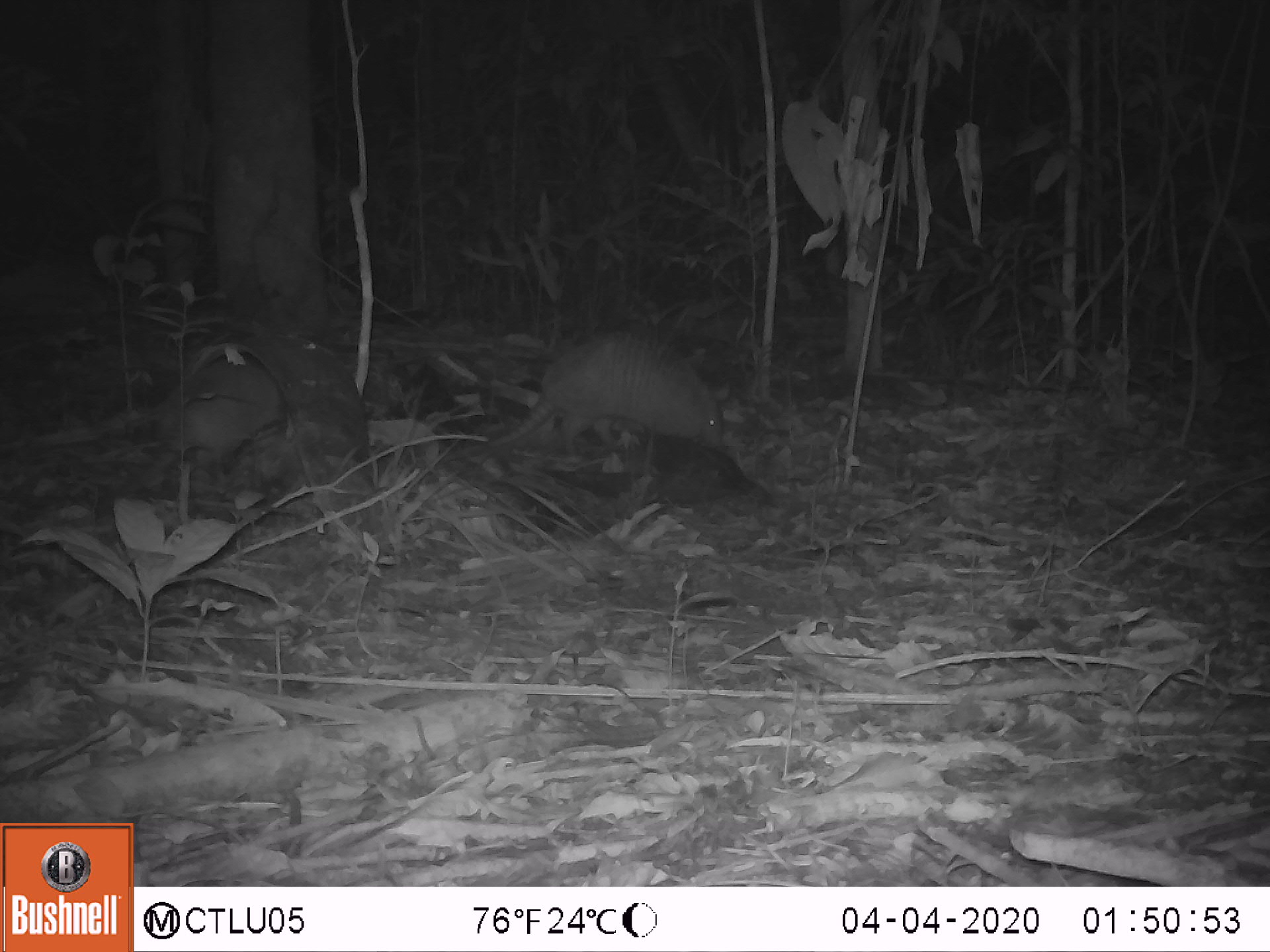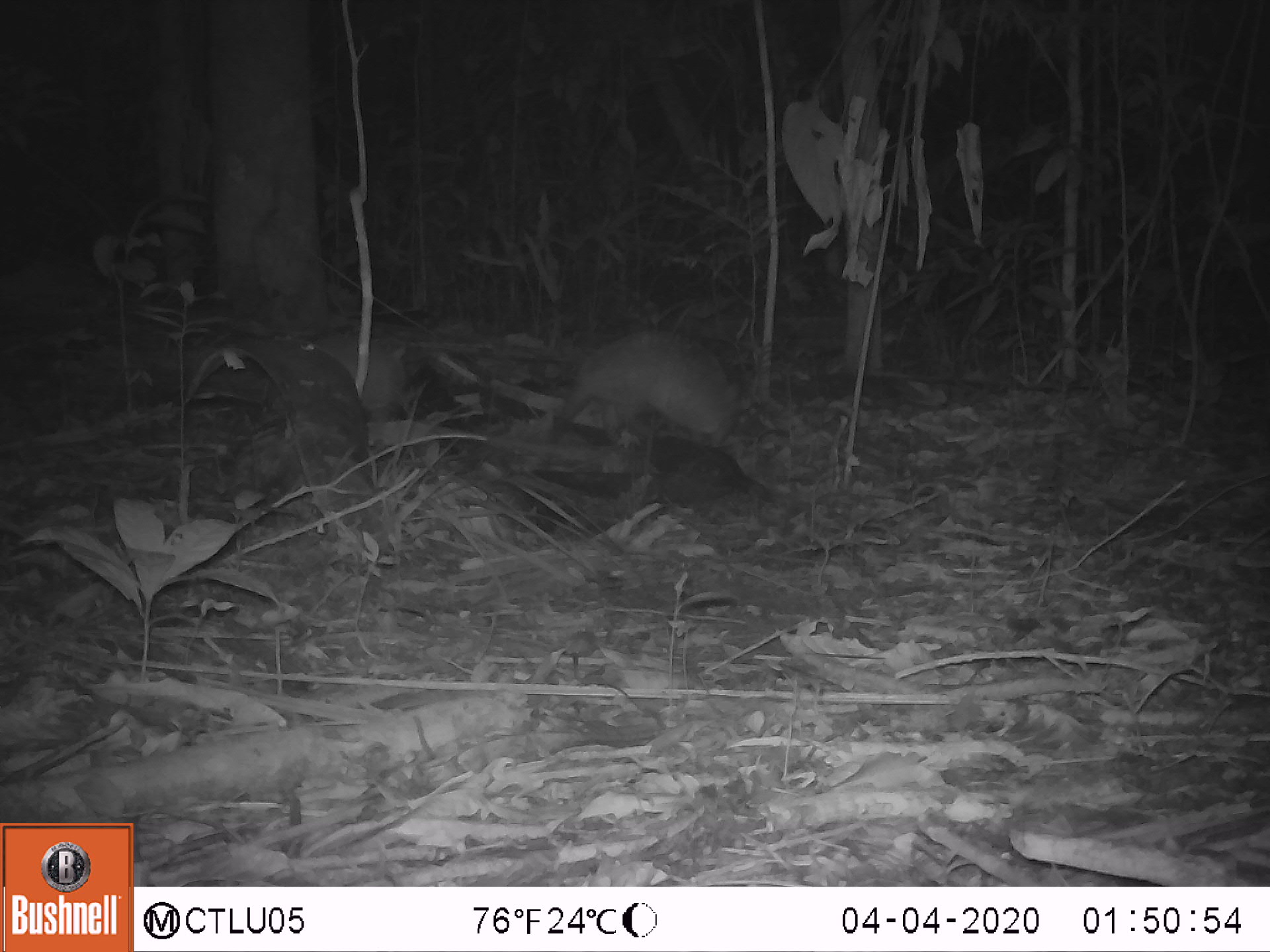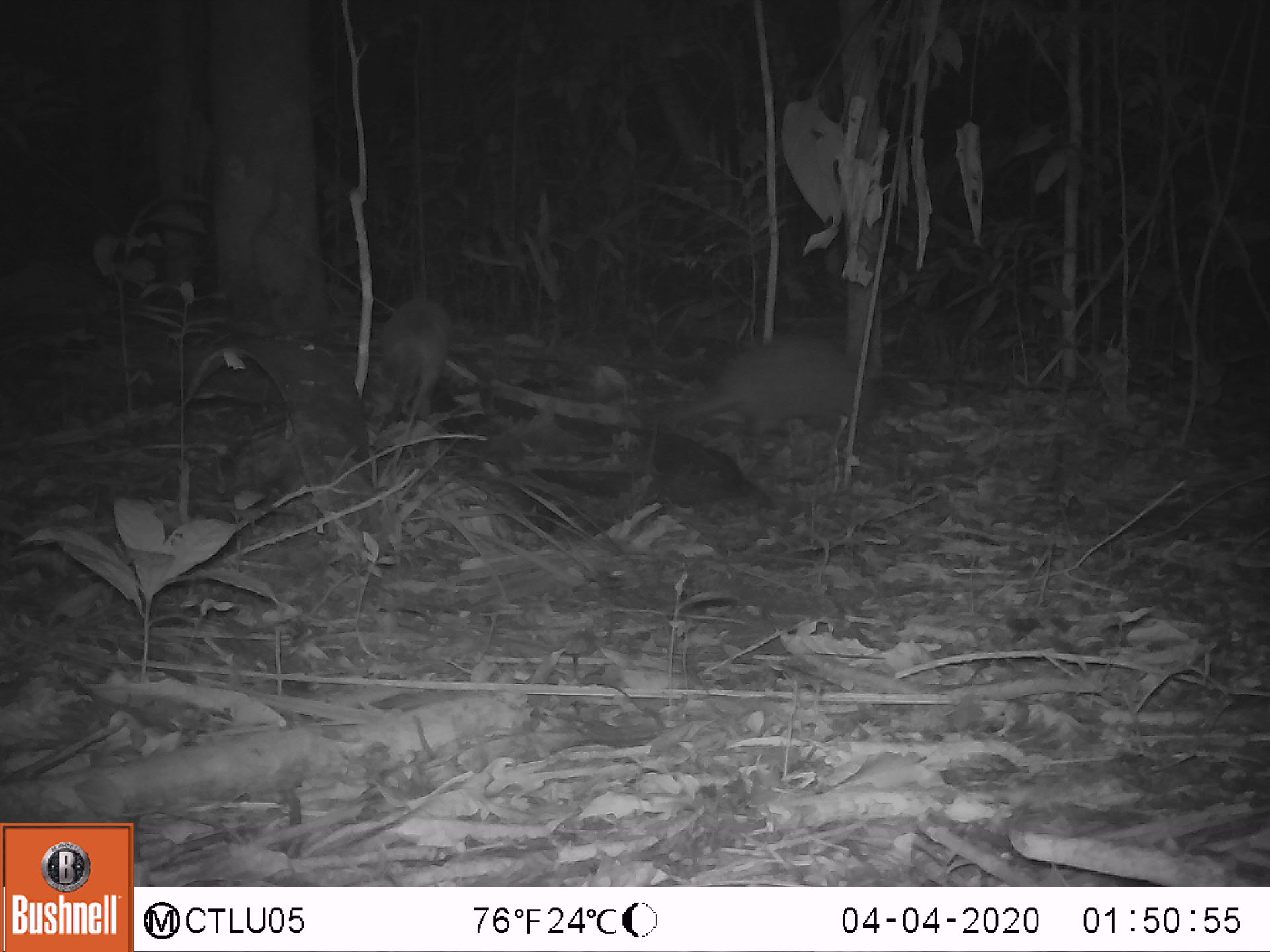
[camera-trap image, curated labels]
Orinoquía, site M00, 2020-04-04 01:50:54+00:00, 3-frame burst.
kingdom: Animalia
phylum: Chordata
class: Mammalia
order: Cingulata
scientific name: Cingulata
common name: armadillo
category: unknown armadillo